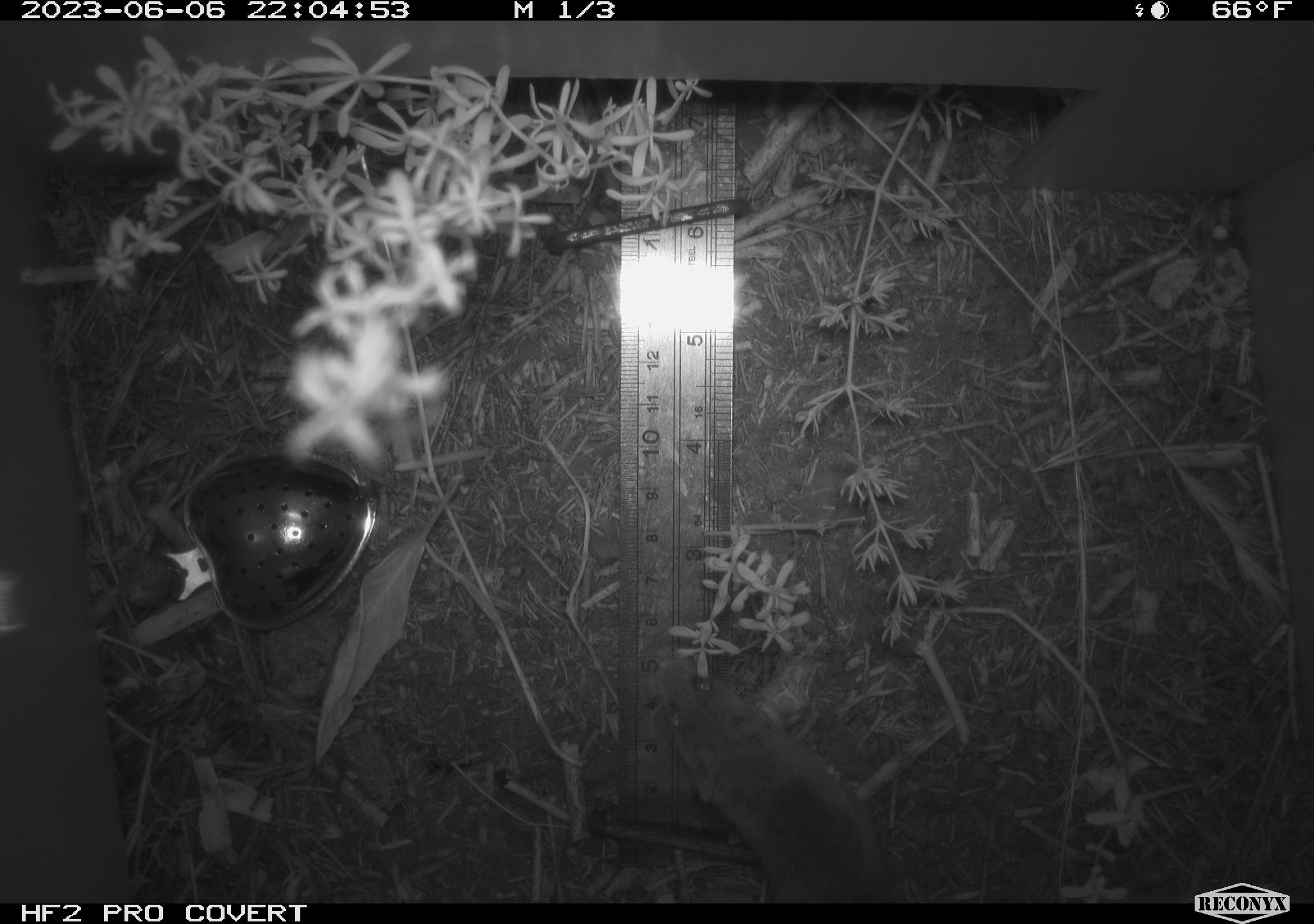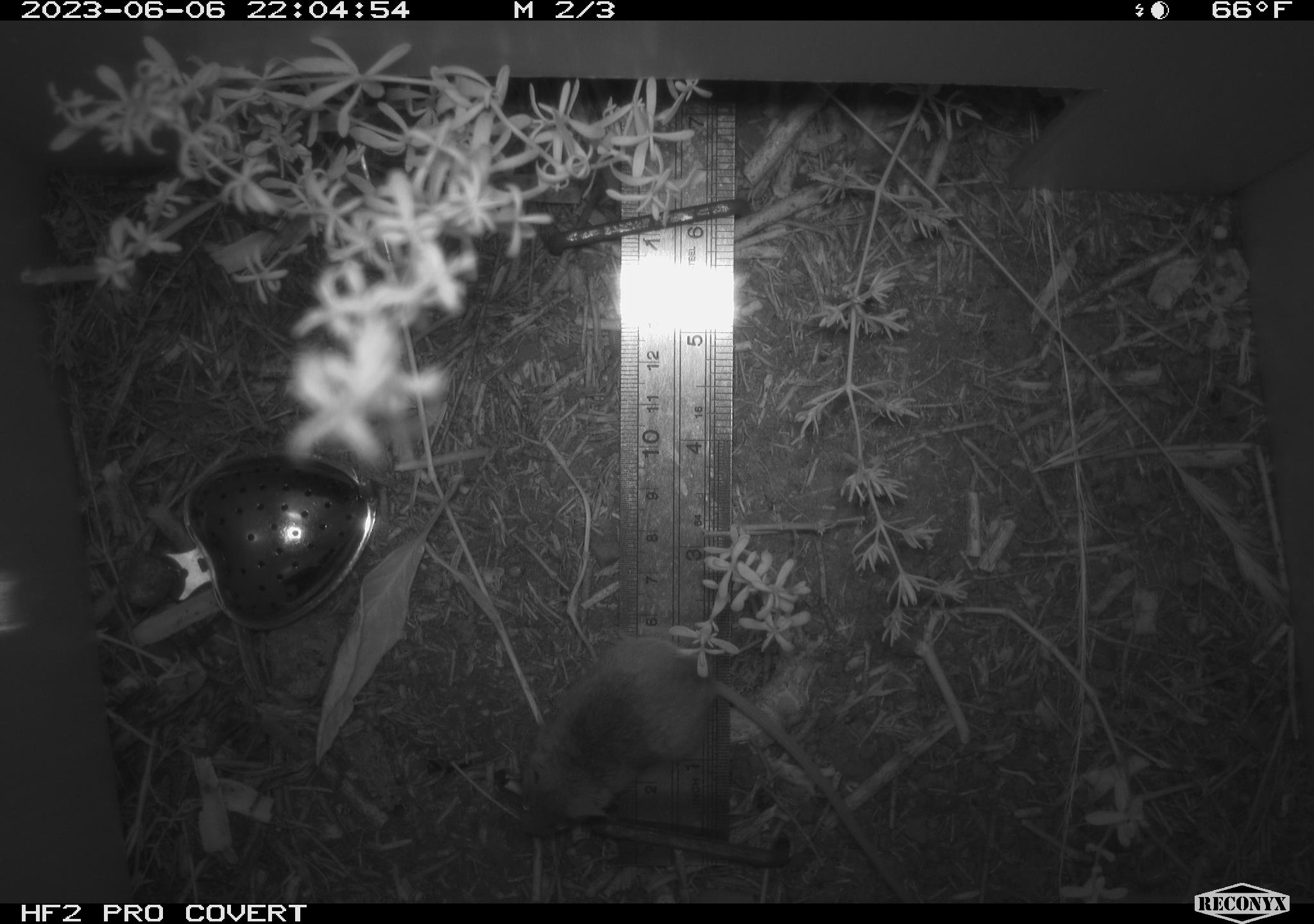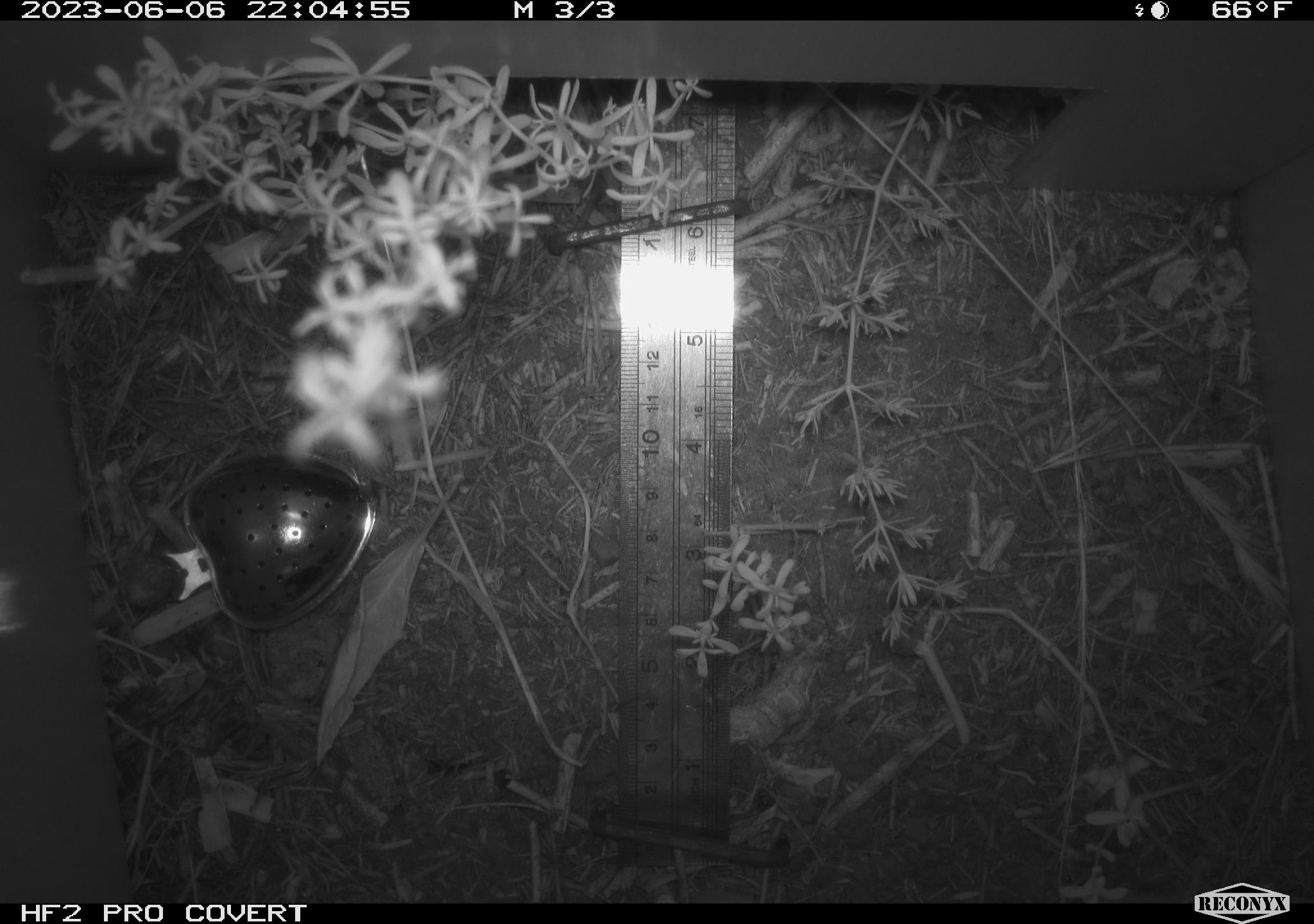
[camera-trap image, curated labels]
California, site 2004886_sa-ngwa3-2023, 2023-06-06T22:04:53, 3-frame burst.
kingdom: Animalia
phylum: Chordata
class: Mammalia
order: Rodentia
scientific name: Rodentia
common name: mouse species